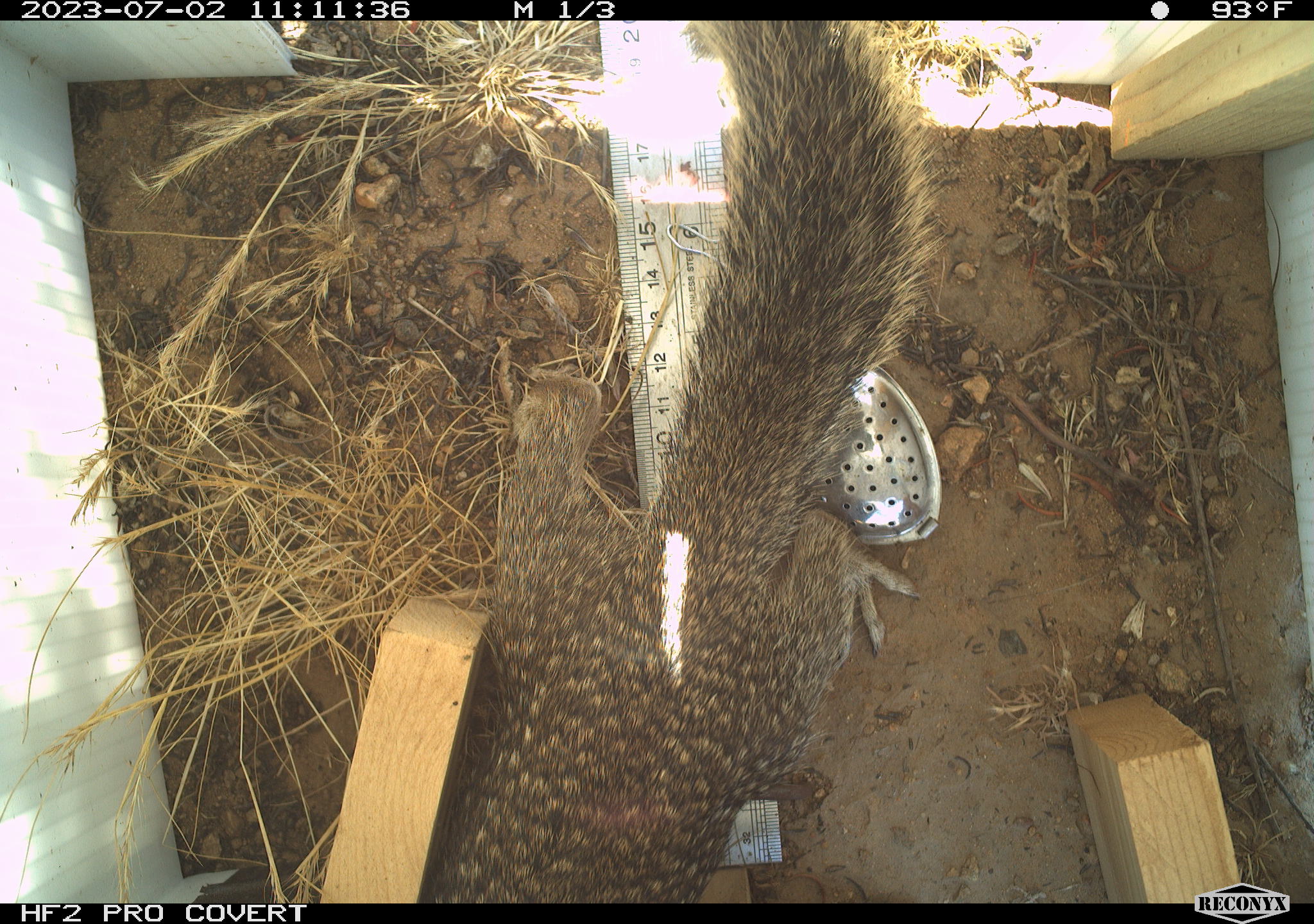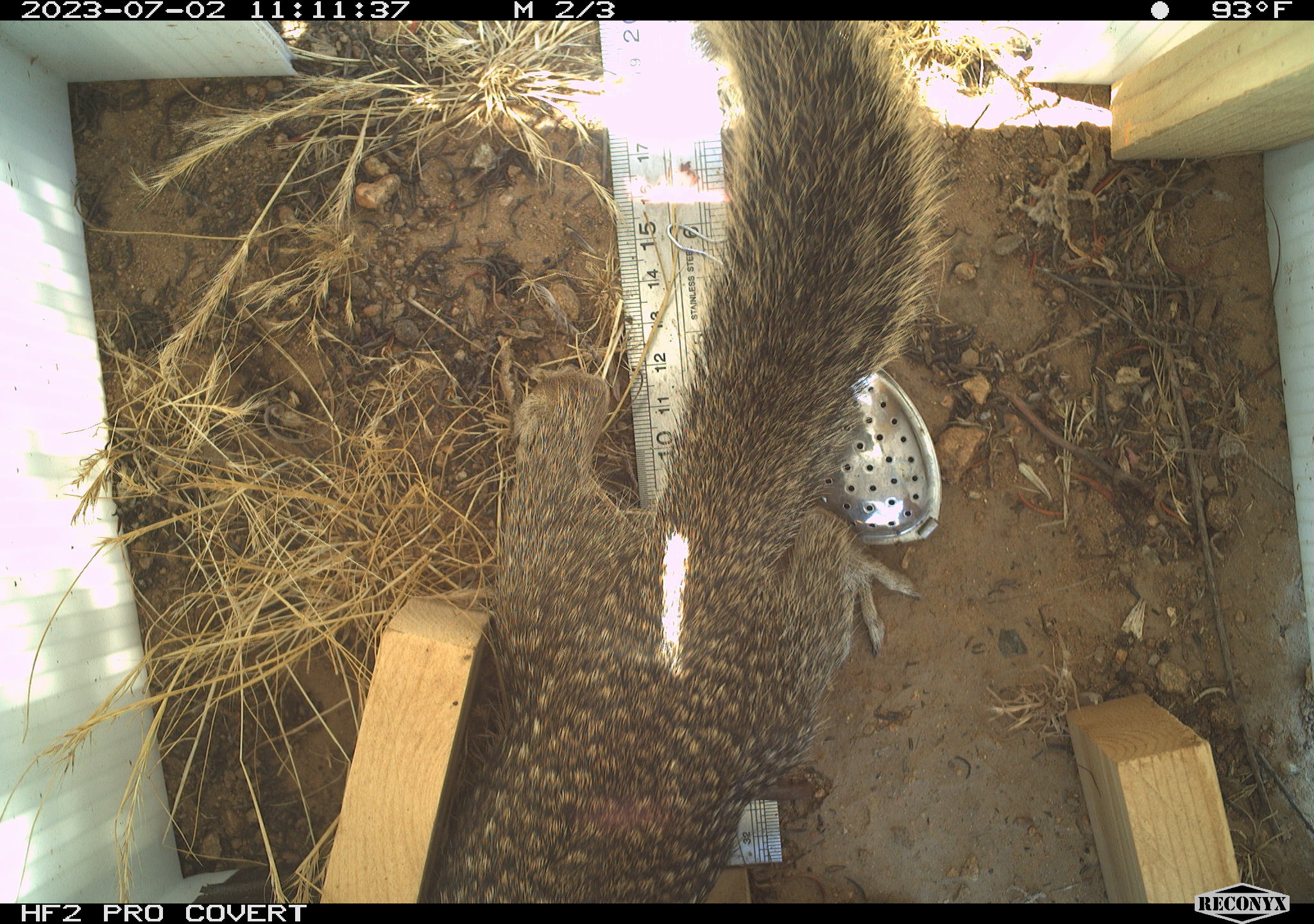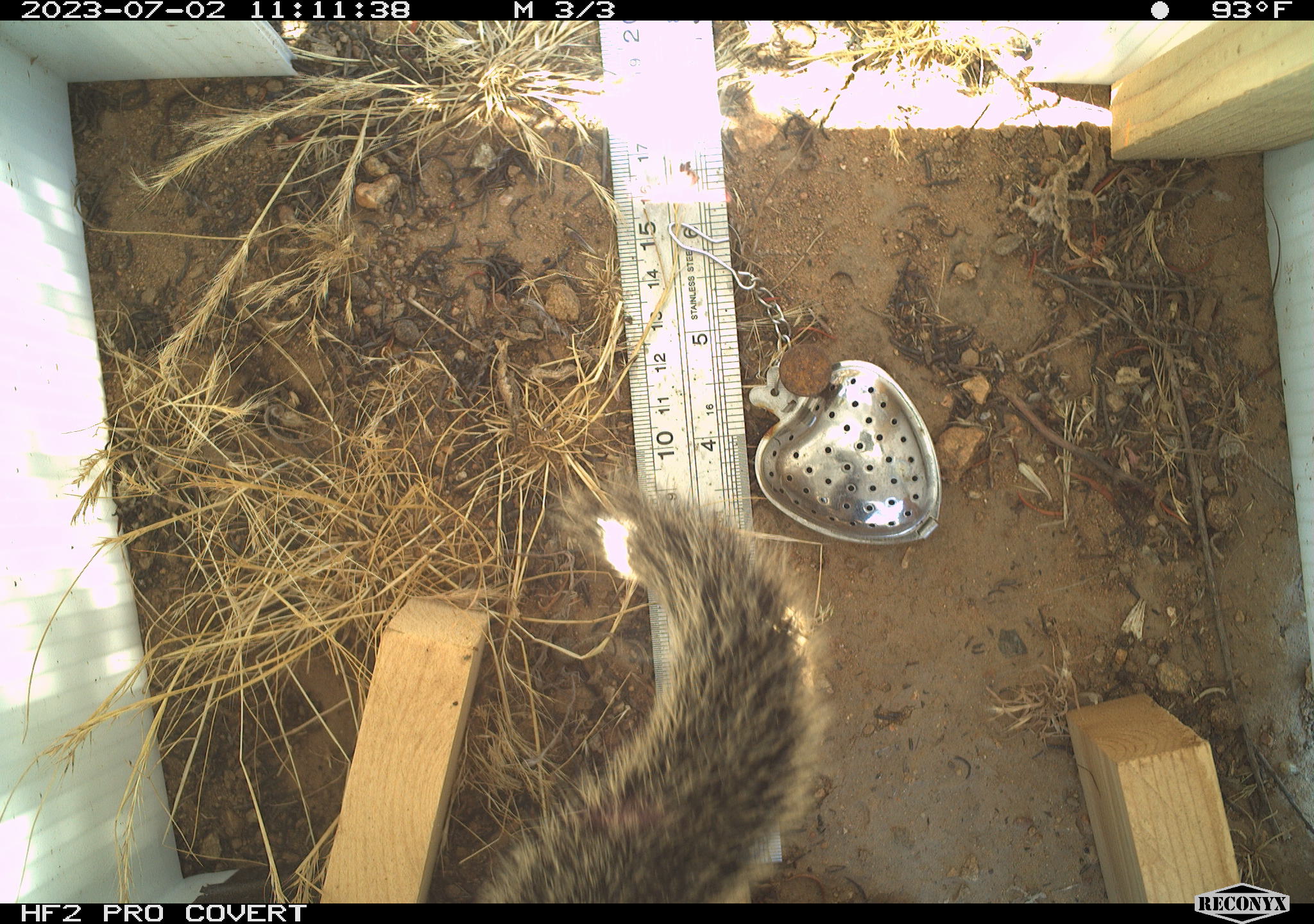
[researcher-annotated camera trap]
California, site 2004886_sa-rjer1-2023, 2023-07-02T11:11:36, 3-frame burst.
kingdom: Animalia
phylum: Chordata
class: Mammalia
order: Rodentia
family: Sciuridae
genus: Otospermophilus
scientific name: Otospermophilus beecheyi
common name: california ground squirrel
California ground squirrel (Otospermophilus beecheyi).